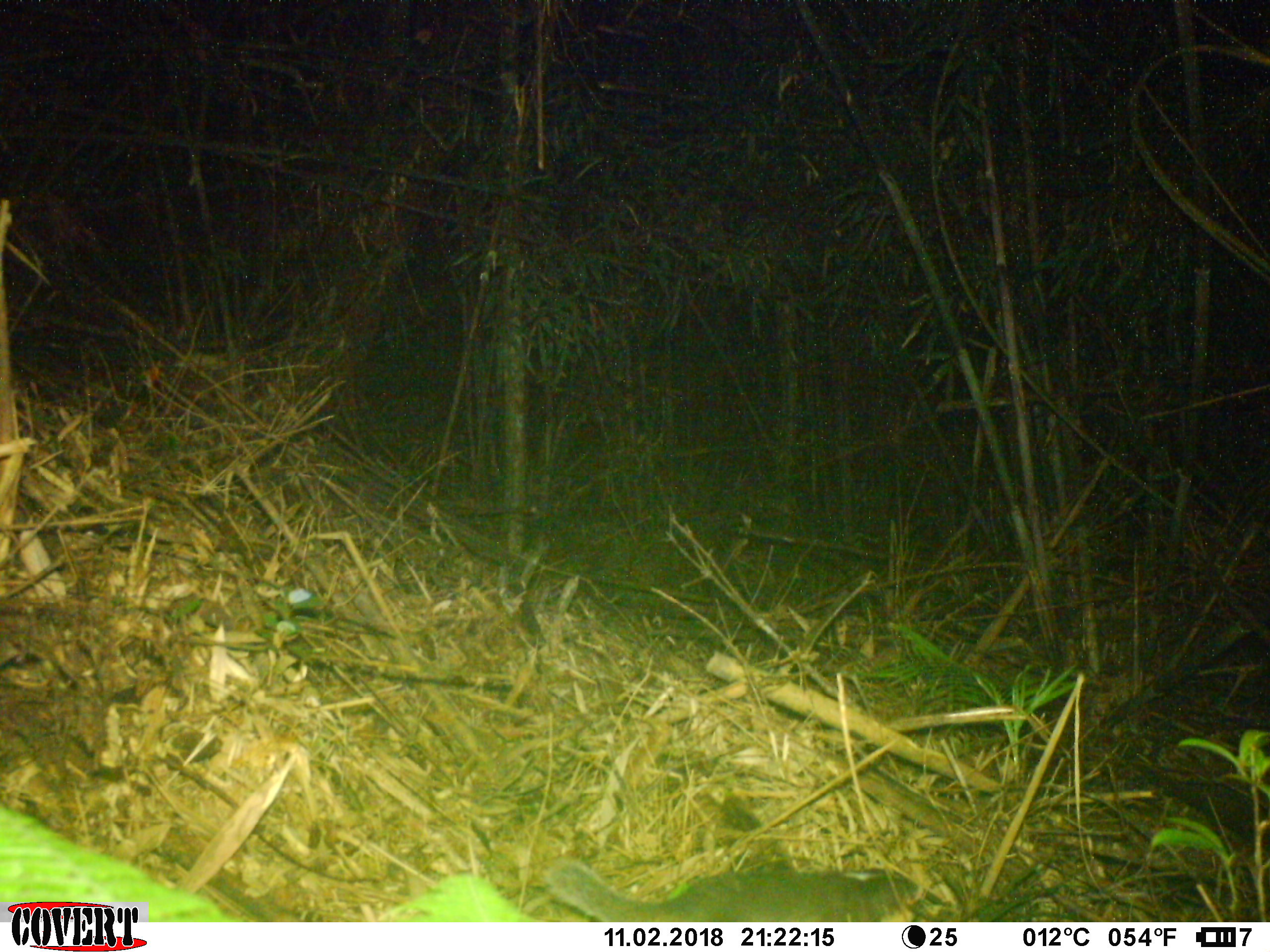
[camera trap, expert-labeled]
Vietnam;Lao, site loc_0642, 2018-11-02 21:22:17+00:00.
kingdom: Animalia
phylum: Chordata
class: Mammalia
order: Carnivora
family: Mustelidae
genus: Melogale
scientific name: Melogale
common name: ferret badger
Ferret badger (Melogale). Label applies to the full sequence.